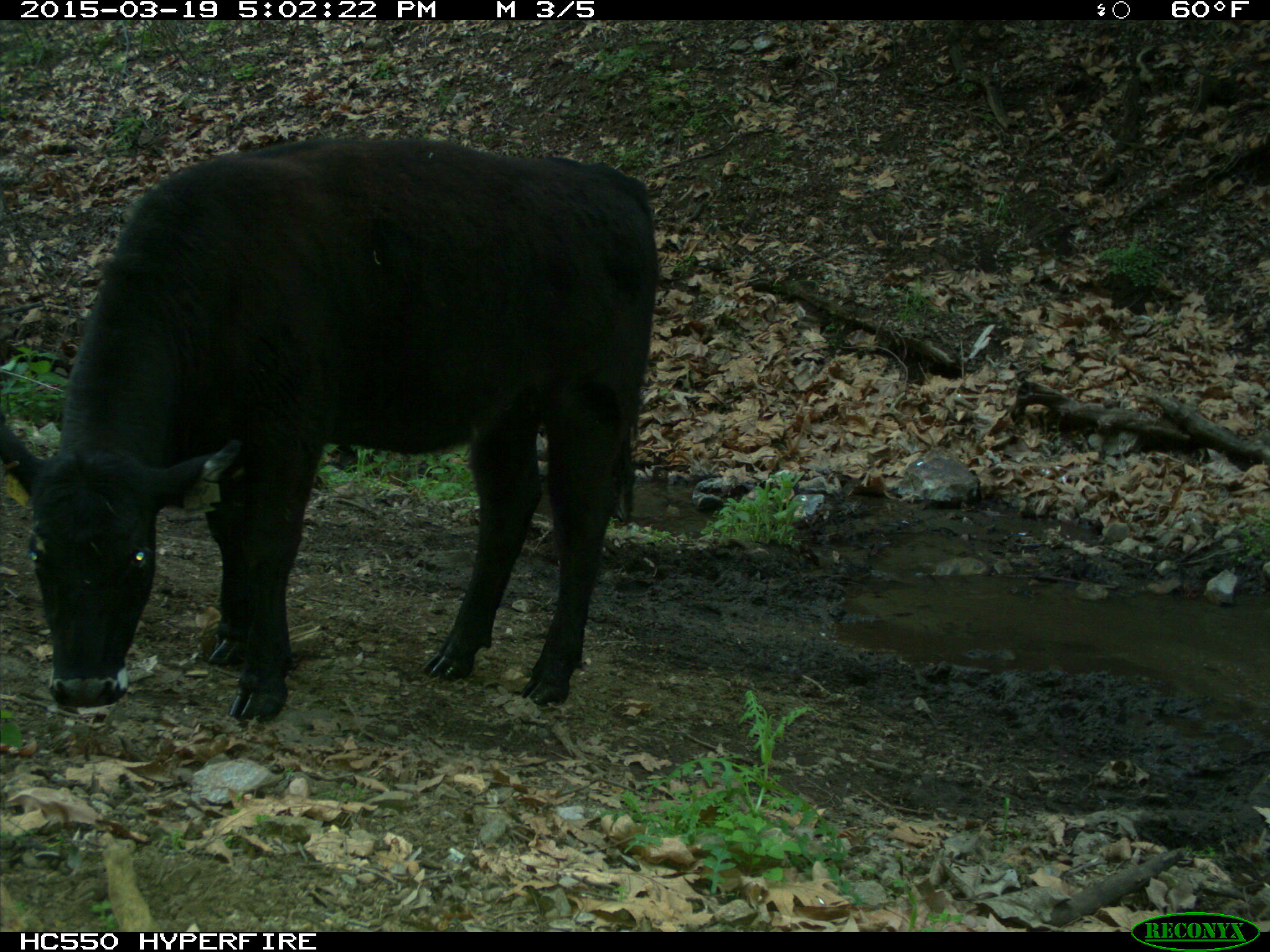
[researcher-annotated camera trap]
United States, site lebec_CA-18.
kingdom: Animalia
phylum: Chordata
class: Mammalia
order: Artiodactyla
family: Bovidae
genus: Bos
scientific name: Bos taurus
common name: domestic cow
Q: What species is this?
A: Bos taurus (domestic cow).